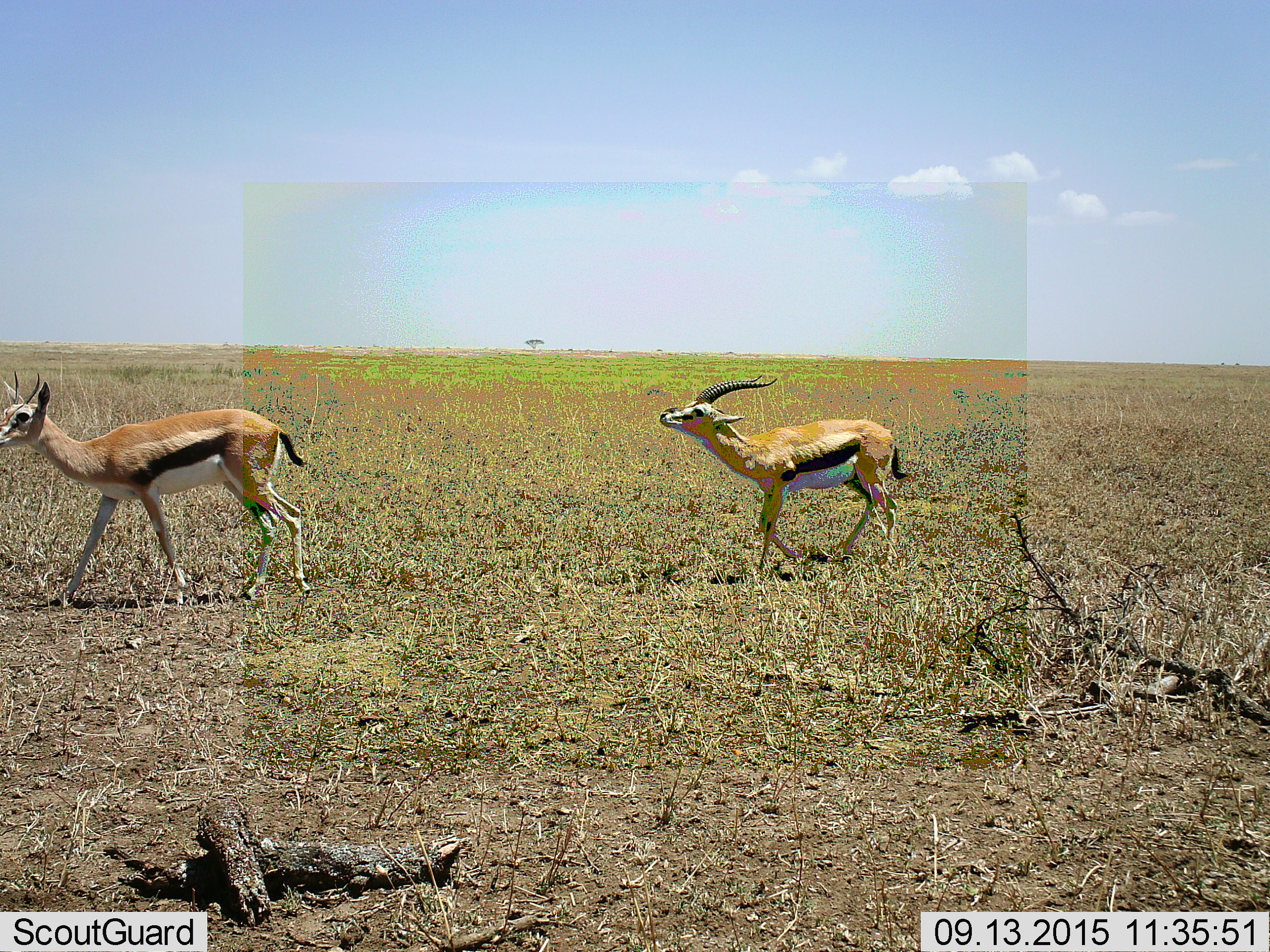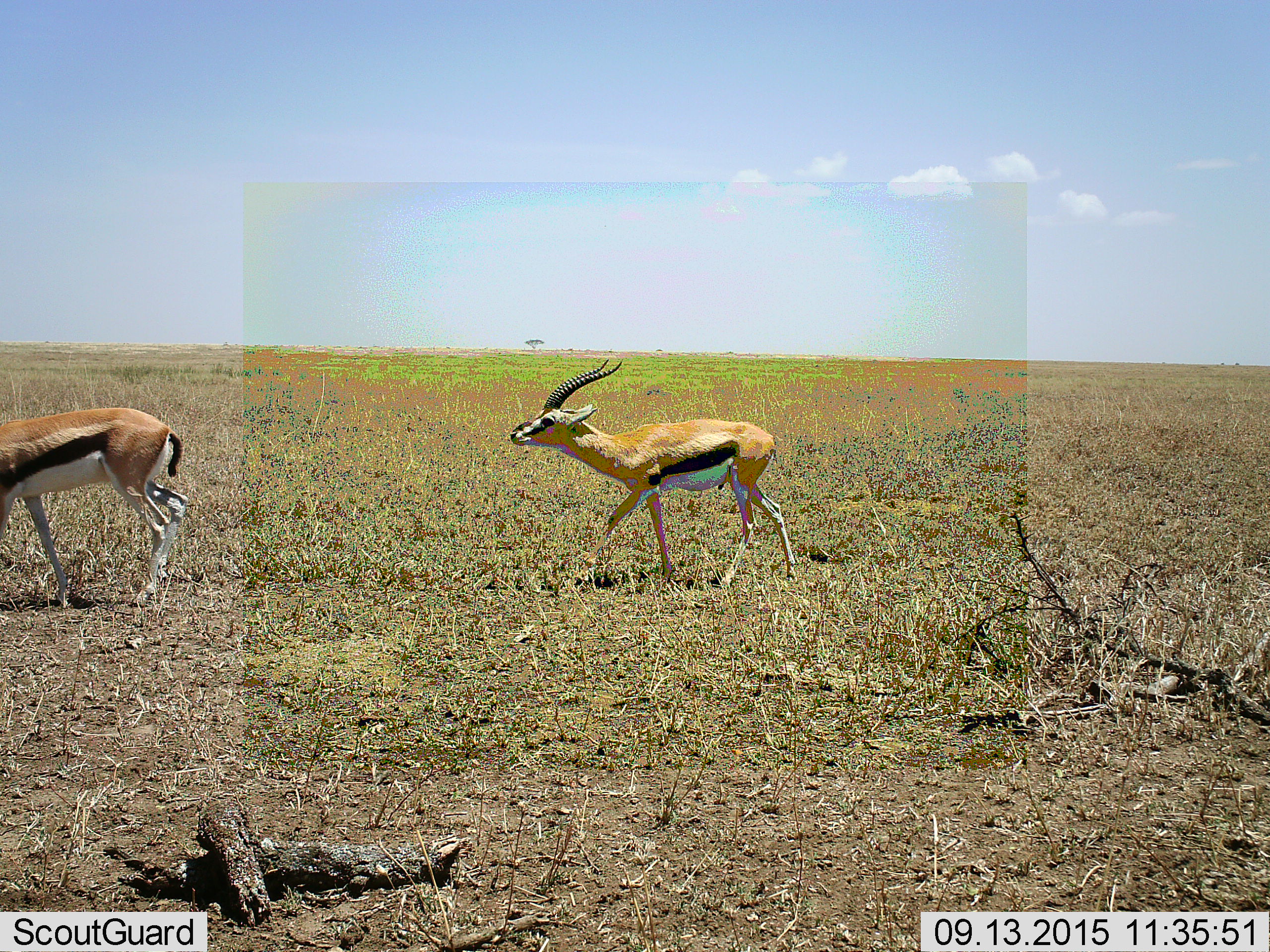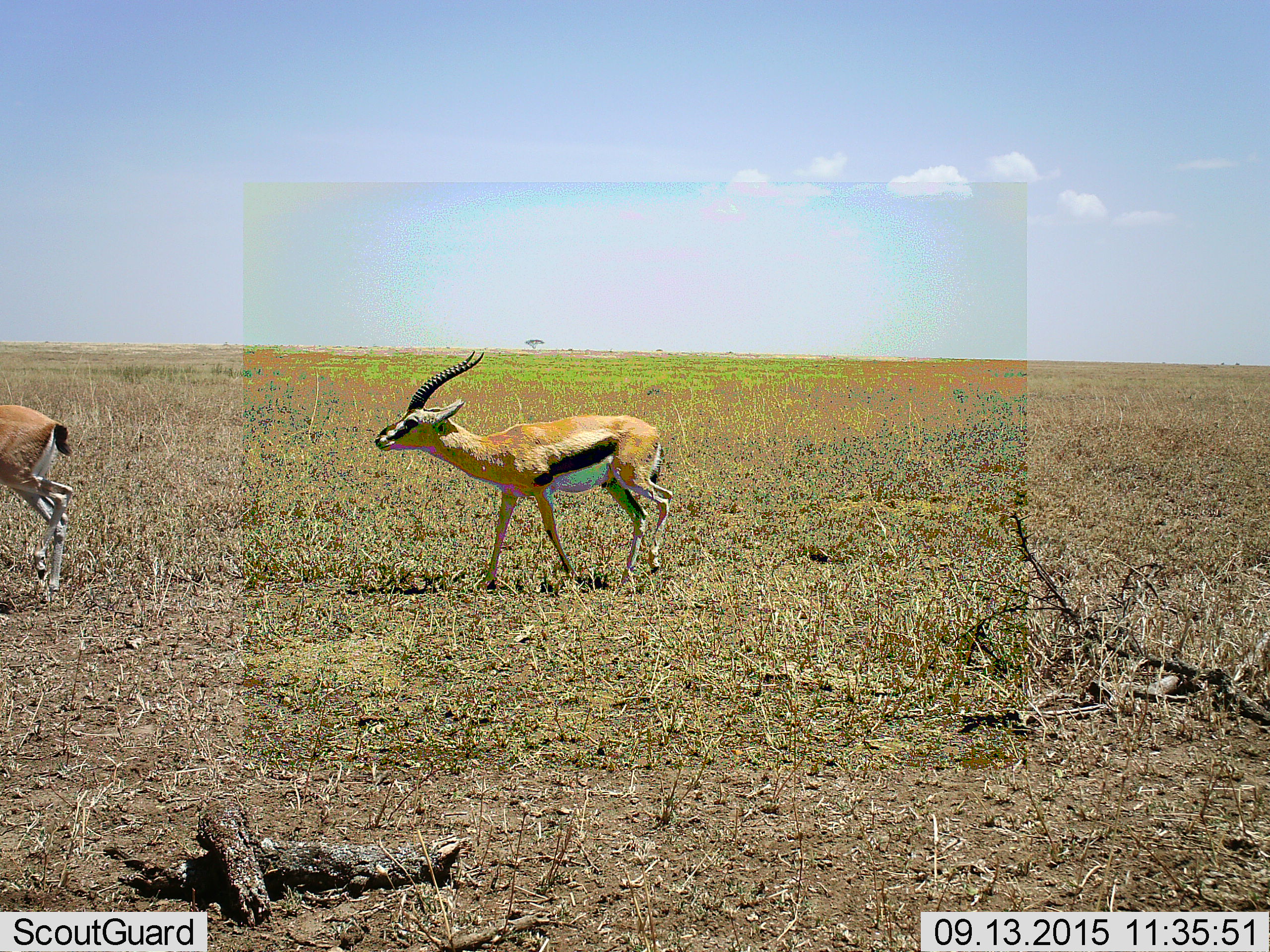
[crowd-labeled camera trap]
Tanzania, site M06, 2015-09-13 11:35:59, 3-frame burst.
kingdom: Animalia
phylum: Chordata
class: Mammalia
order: Artiodactyla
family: Bovidae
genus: Eudorcas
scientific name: Eudorcas thomsonii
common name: thomson's gazelle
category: gazellethomsons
Gazellethomsons (thomson's gazelle) (Eudorcas thomsonii), count 2. Behavior (volunteer vote fractions): standing 0%, resting 0%, moving 100%, interacting 11%. Young present (vote fraction): 0%. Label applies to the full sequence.